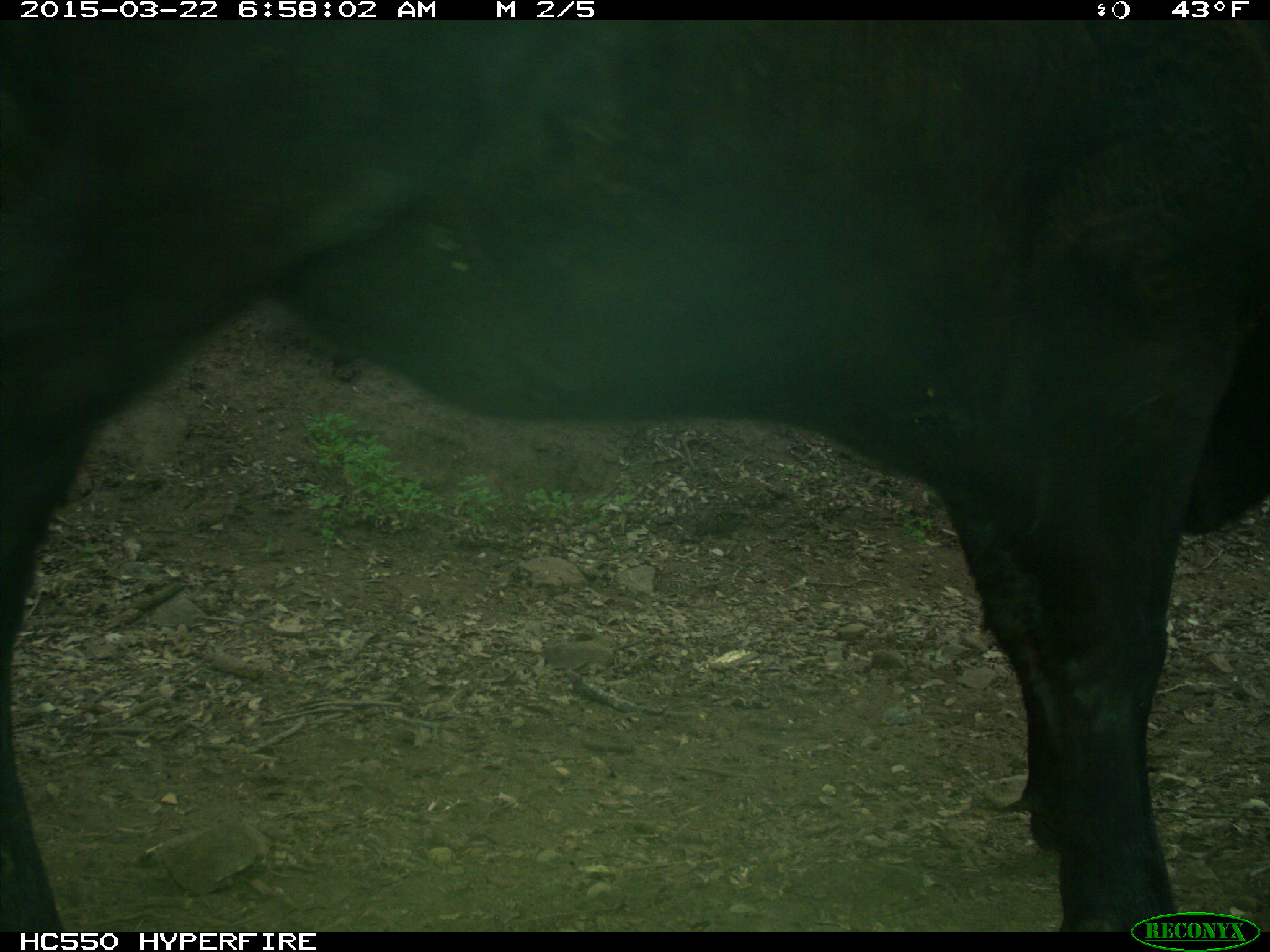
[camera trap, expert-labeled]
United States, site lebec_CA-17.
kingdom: Animalia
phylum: Chordata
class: Mammalia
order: Artiodactyla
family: Bovidae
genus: Bos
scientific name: Bos taurus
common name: domestic cow